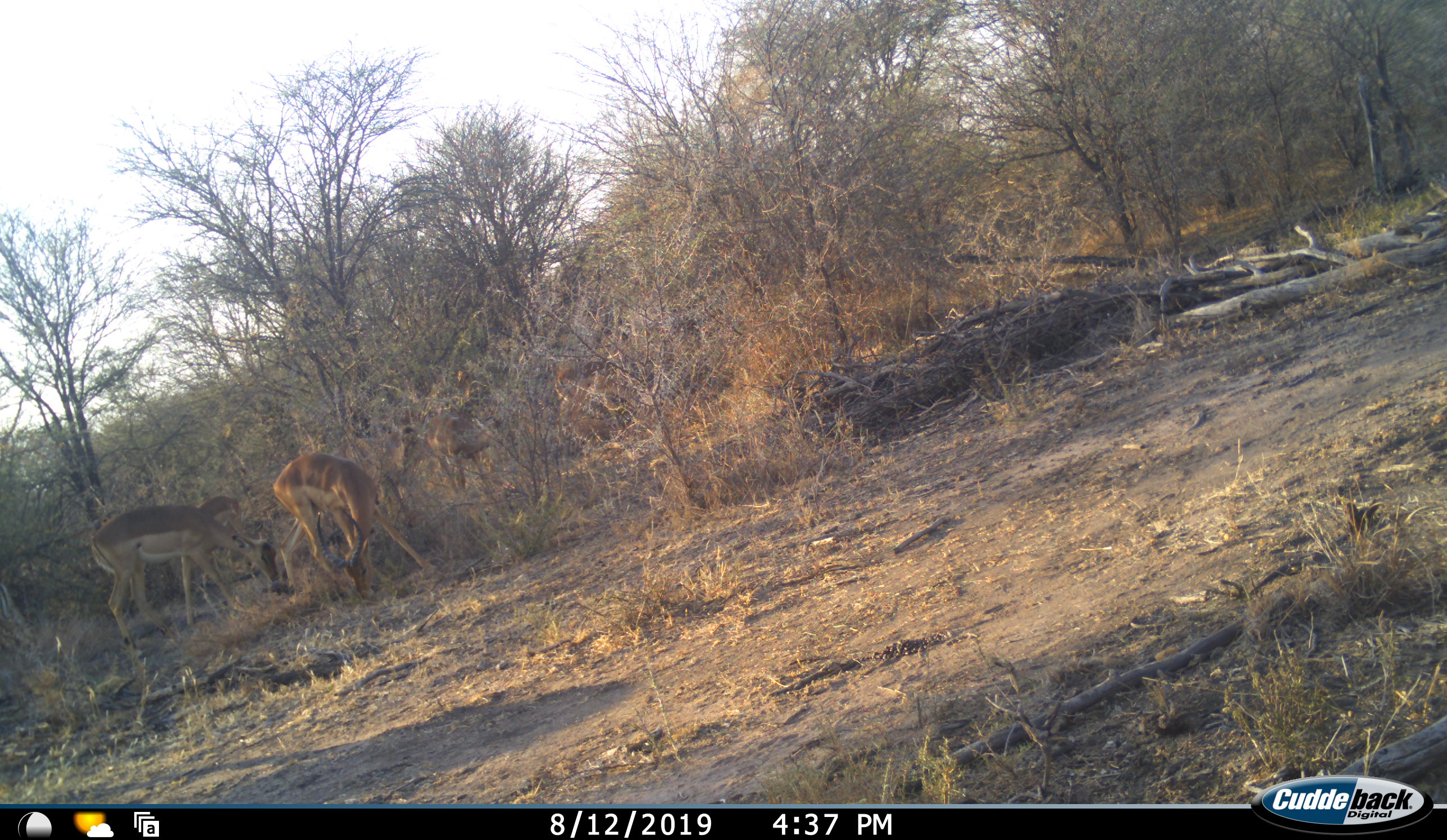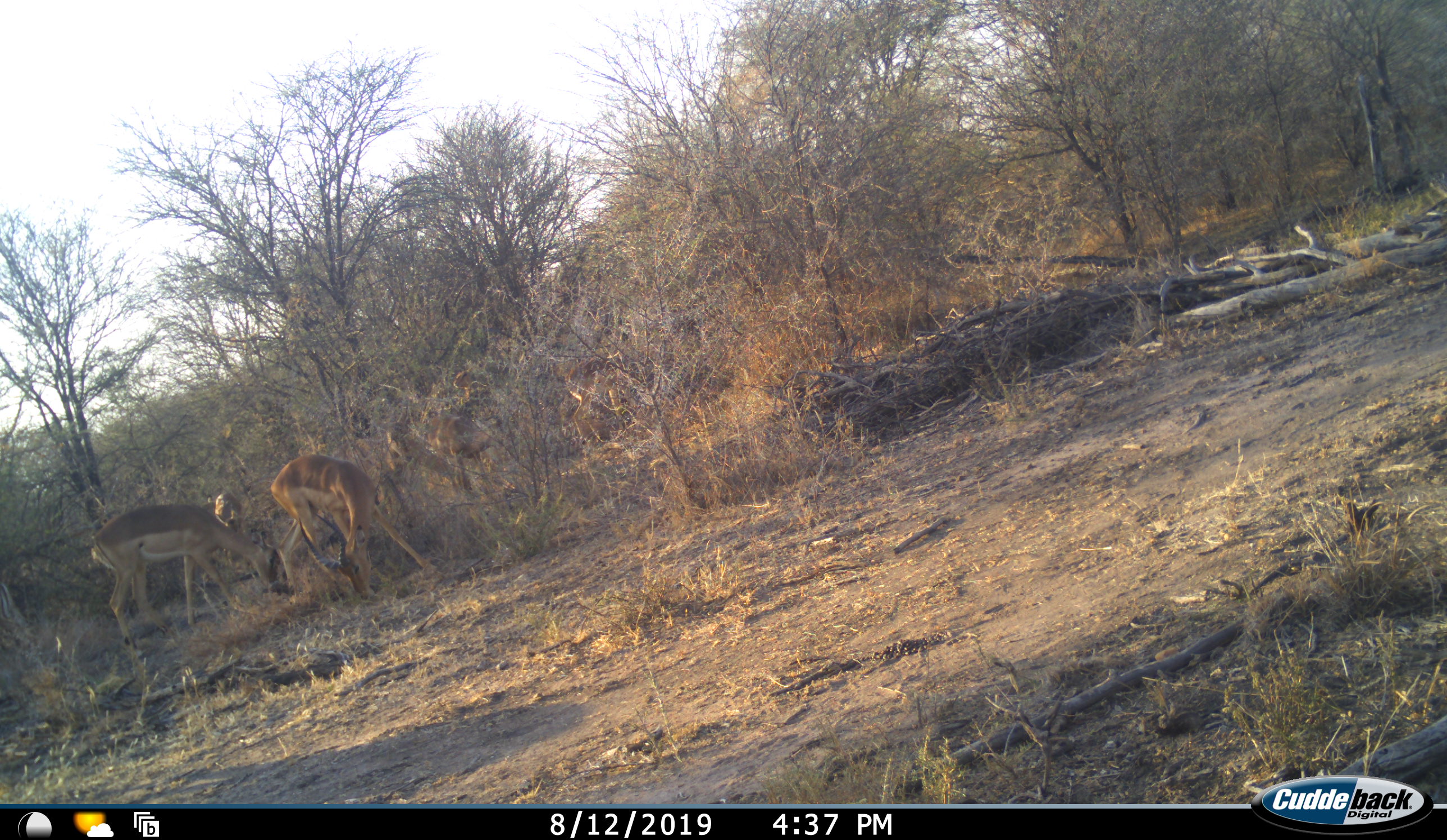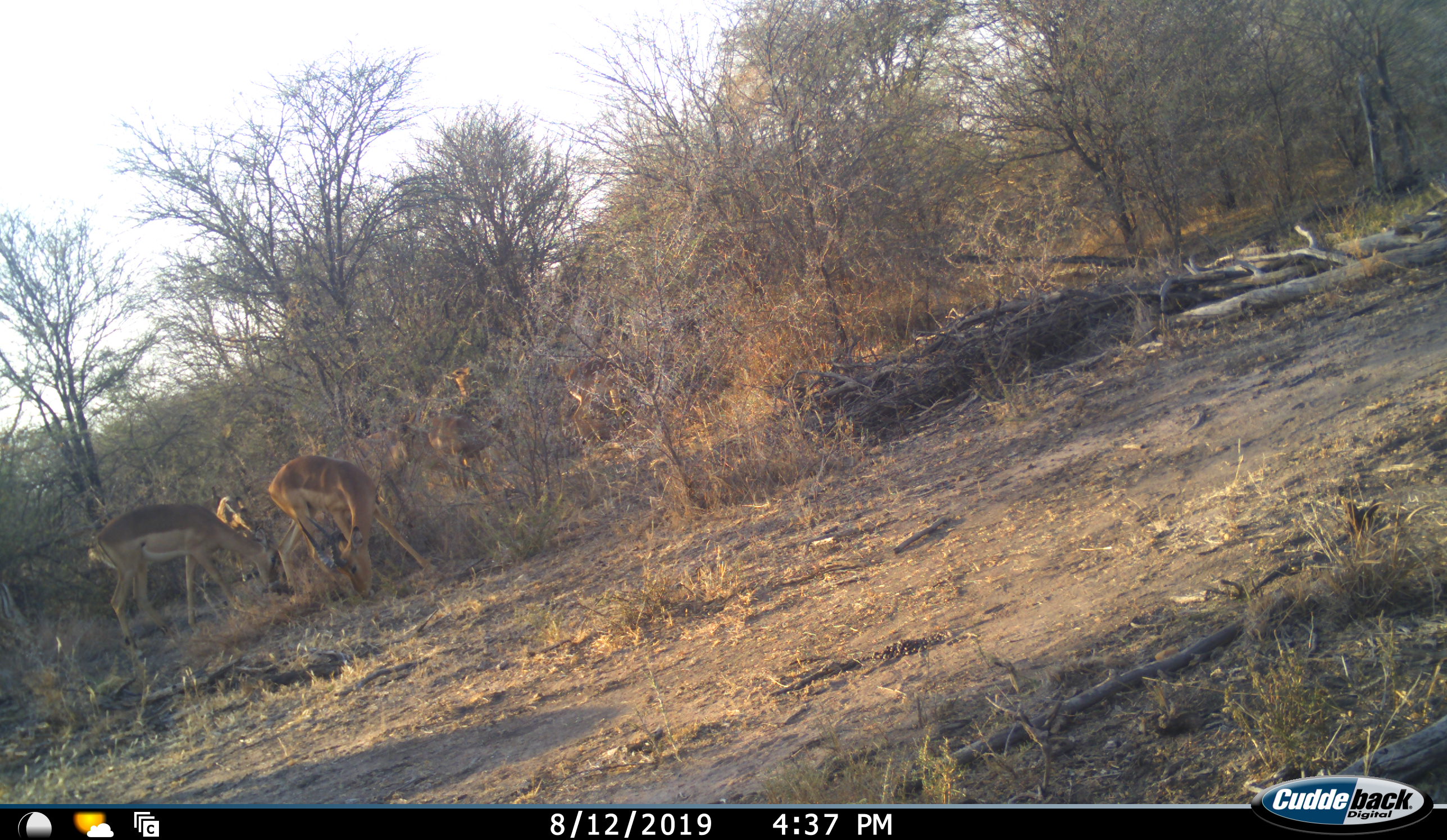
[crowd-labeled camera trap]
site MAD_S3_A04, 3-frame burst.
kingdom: Animalia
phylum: Chordata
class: Mammalia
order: Artiodactyla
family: Bovidae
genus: Aepyceros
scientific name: Aepyceros melampus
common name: impala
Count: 6.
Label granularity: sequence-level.